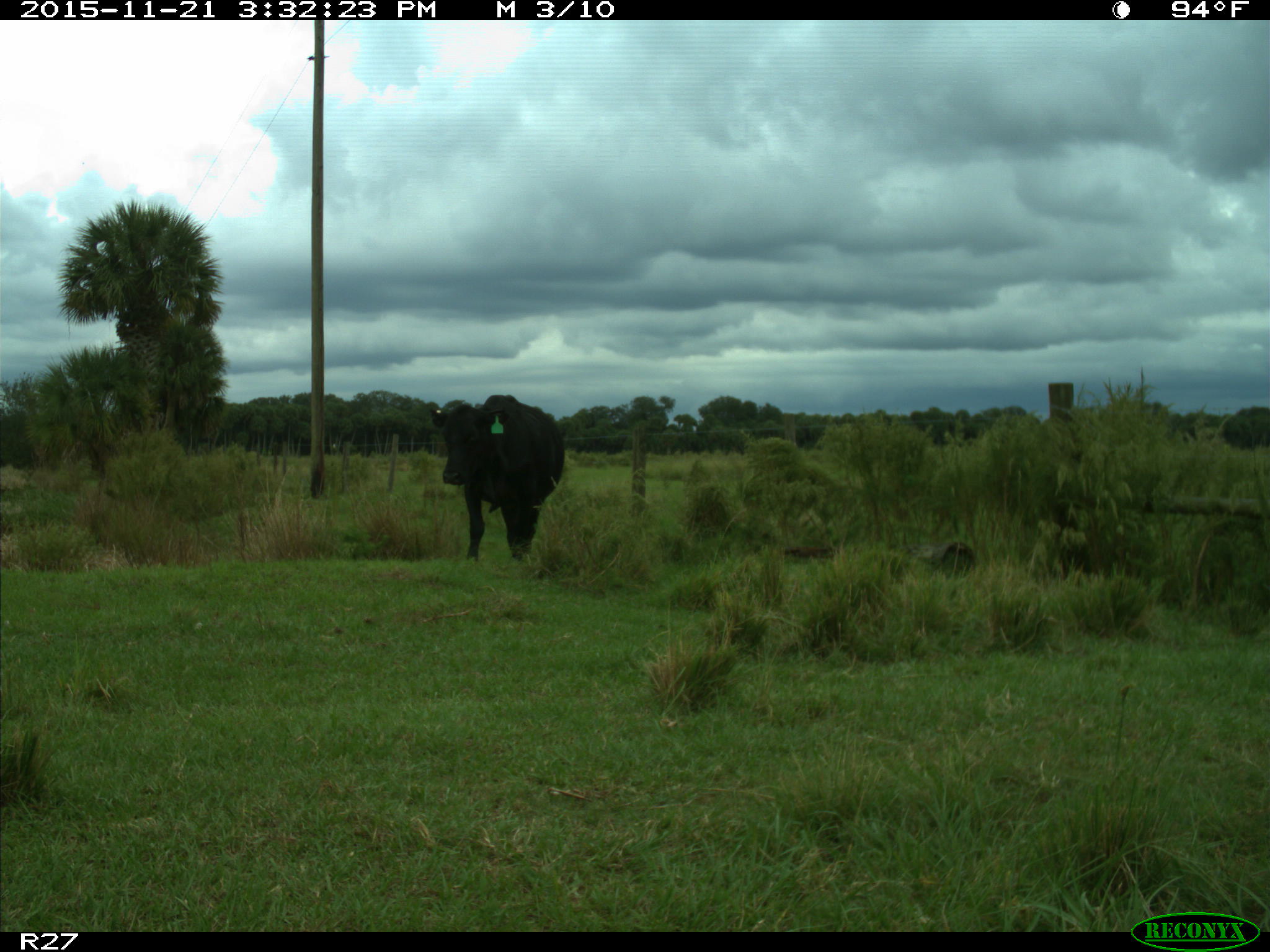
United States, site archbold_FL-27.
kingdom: Animalia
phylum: Chordata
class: Mammalia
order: Artiodactyla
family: Bovidae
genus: Bos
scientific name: Bos taurus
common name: domestic cow